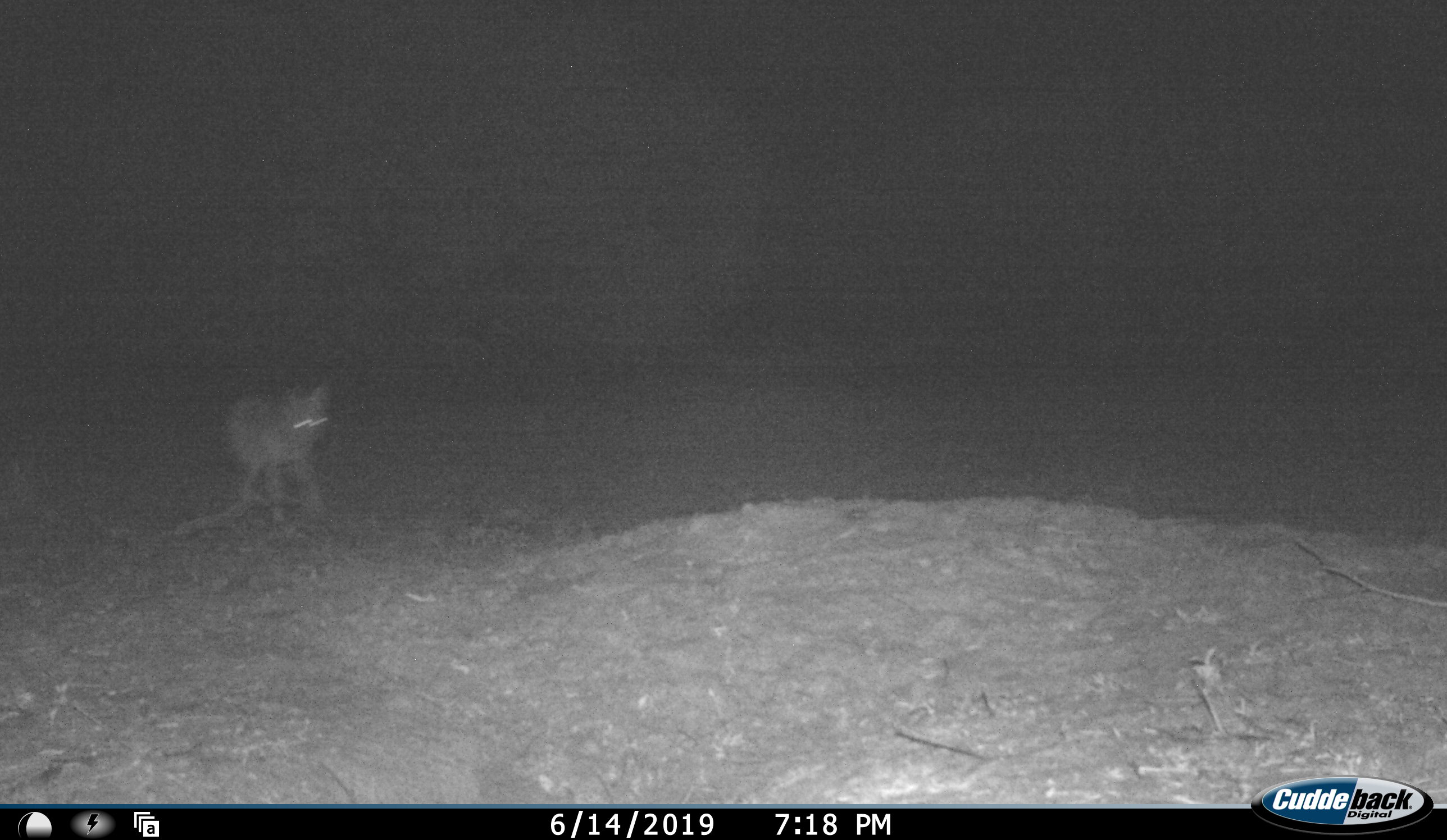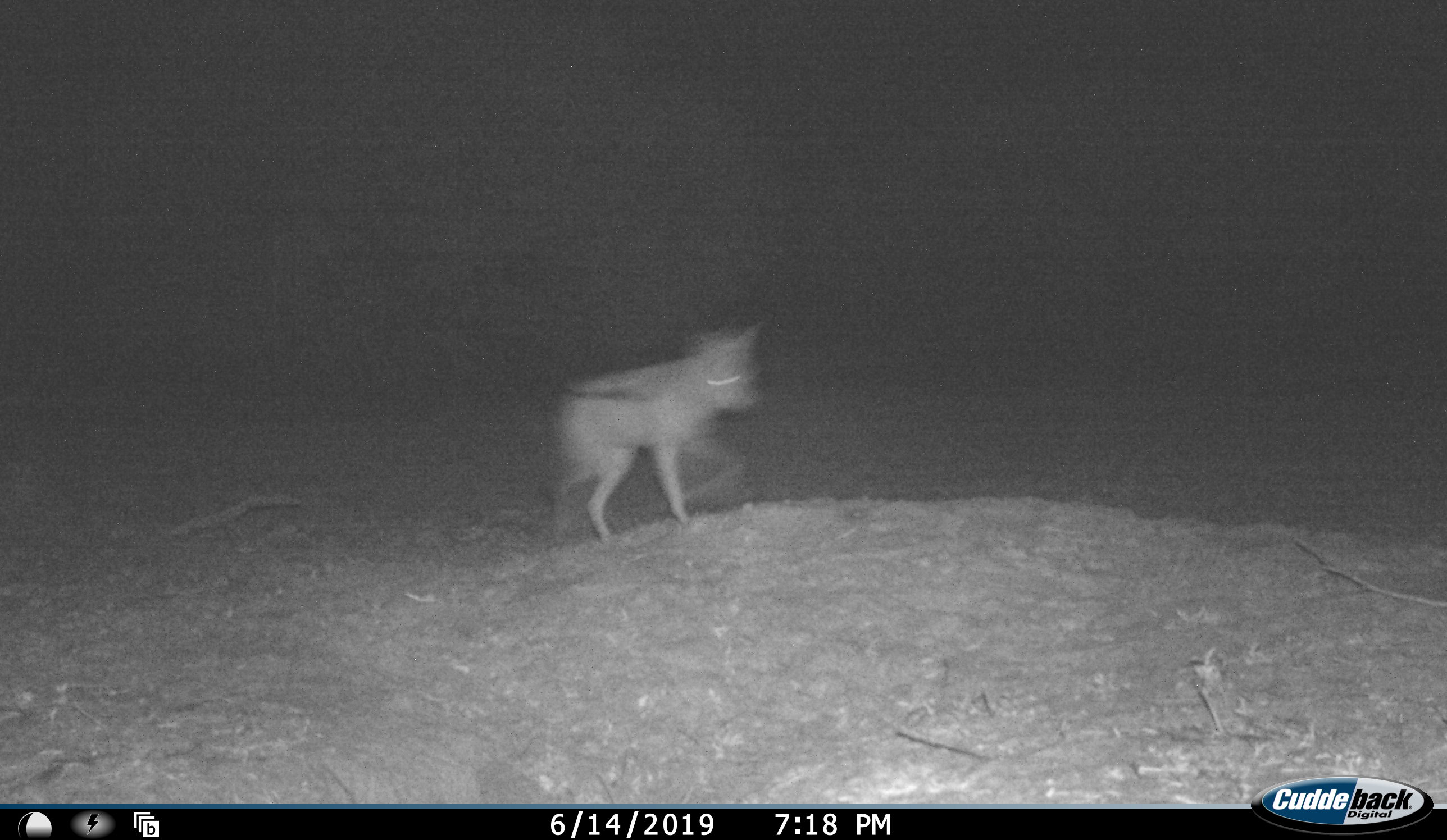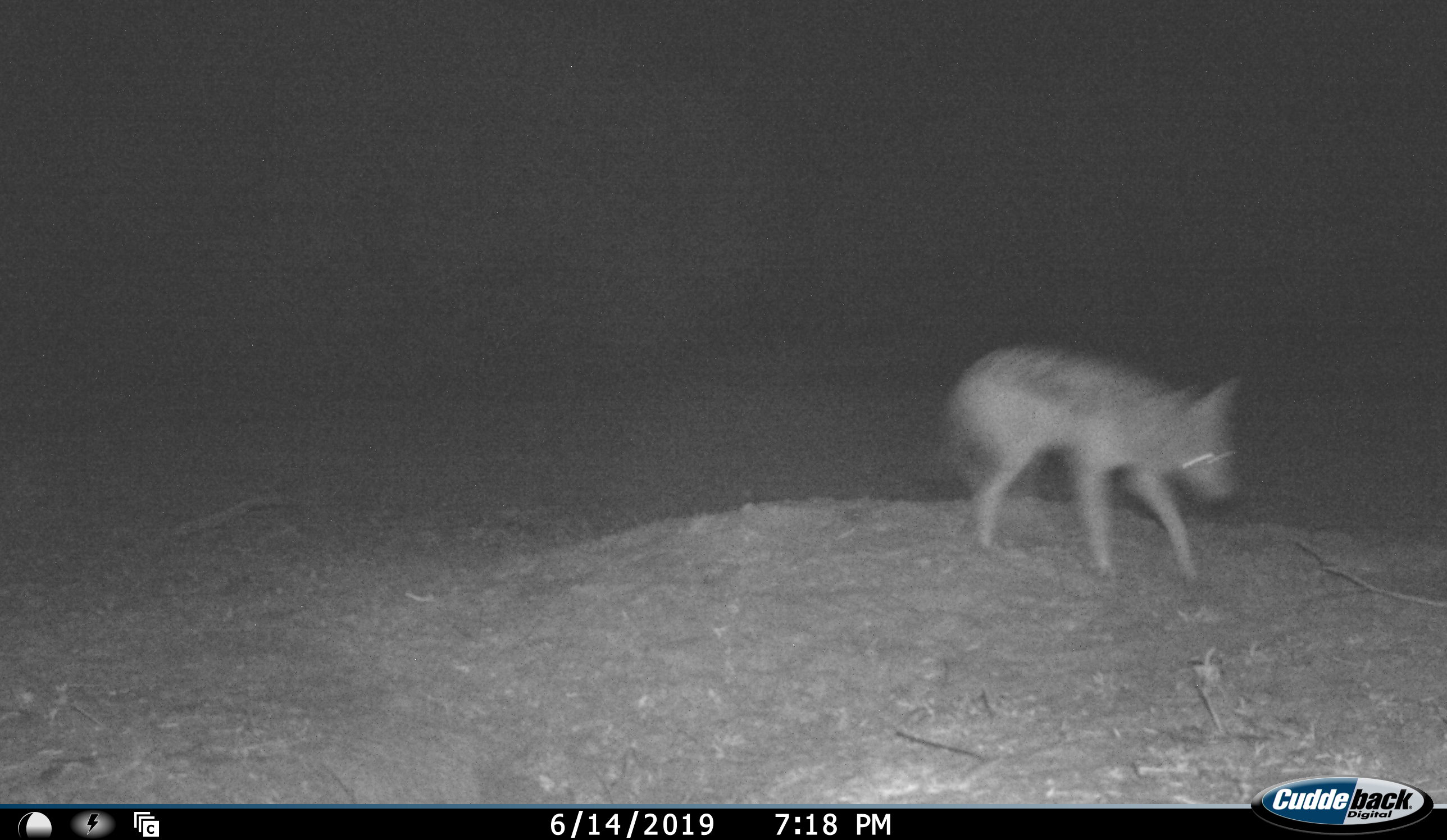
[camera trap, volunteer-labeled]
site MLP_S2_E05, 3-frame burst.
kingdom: Animalia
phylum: Chordata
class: Mammalia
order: Carnivora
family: Canidae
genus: Lupulella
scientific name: Lupulella mesomelas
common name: black-backed jackal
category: jackalblackbacked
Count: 1.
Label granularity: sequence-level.